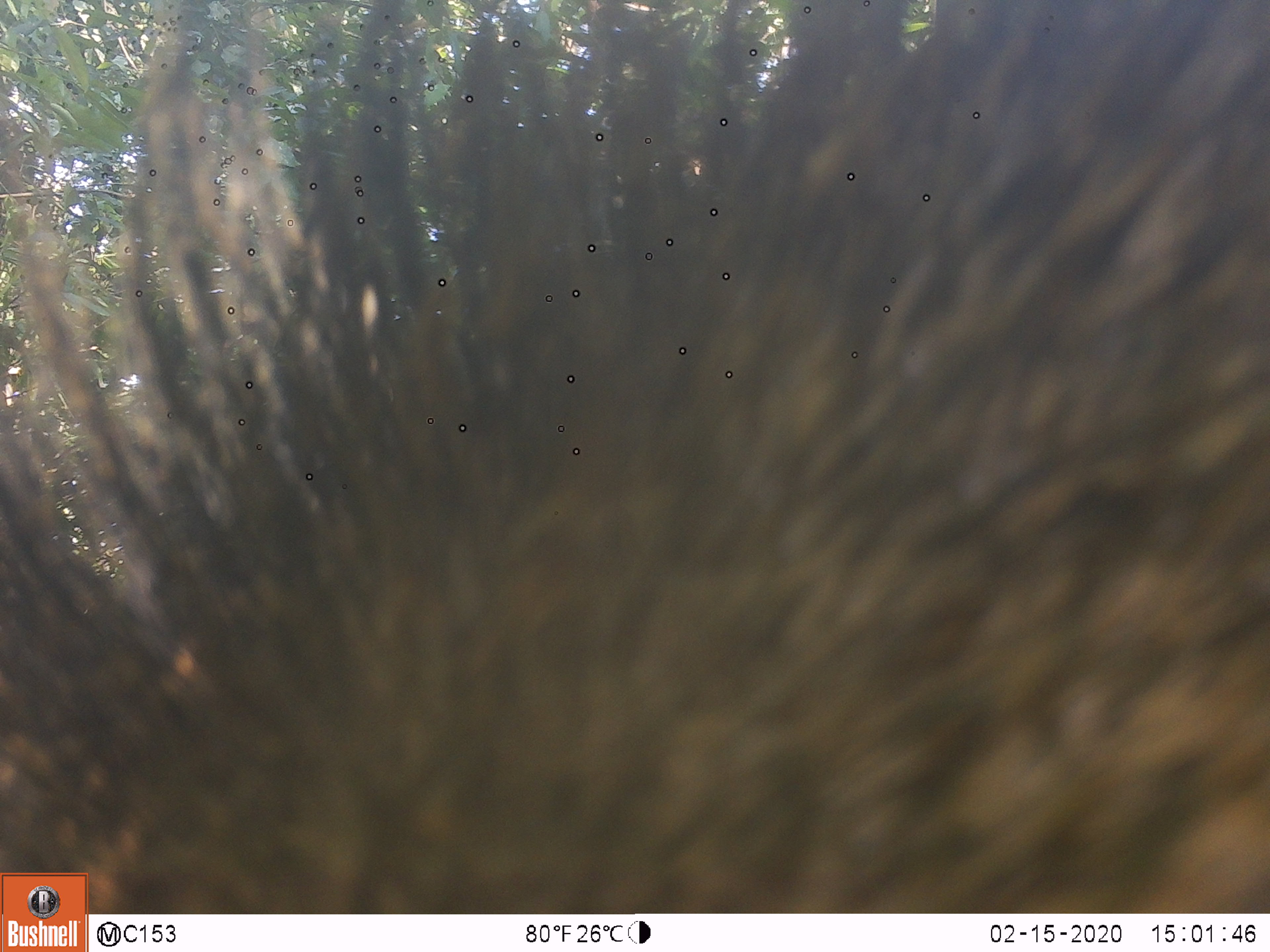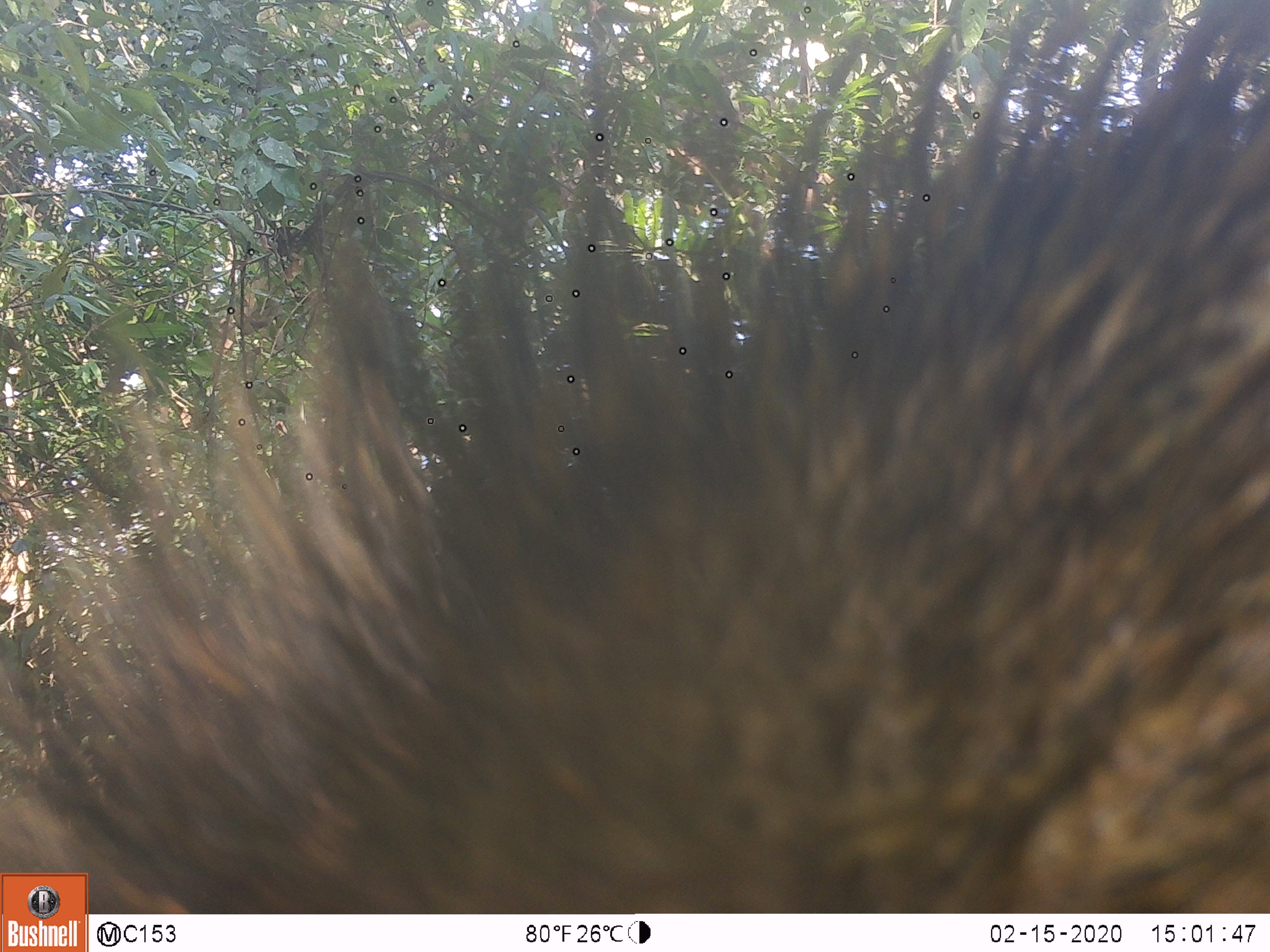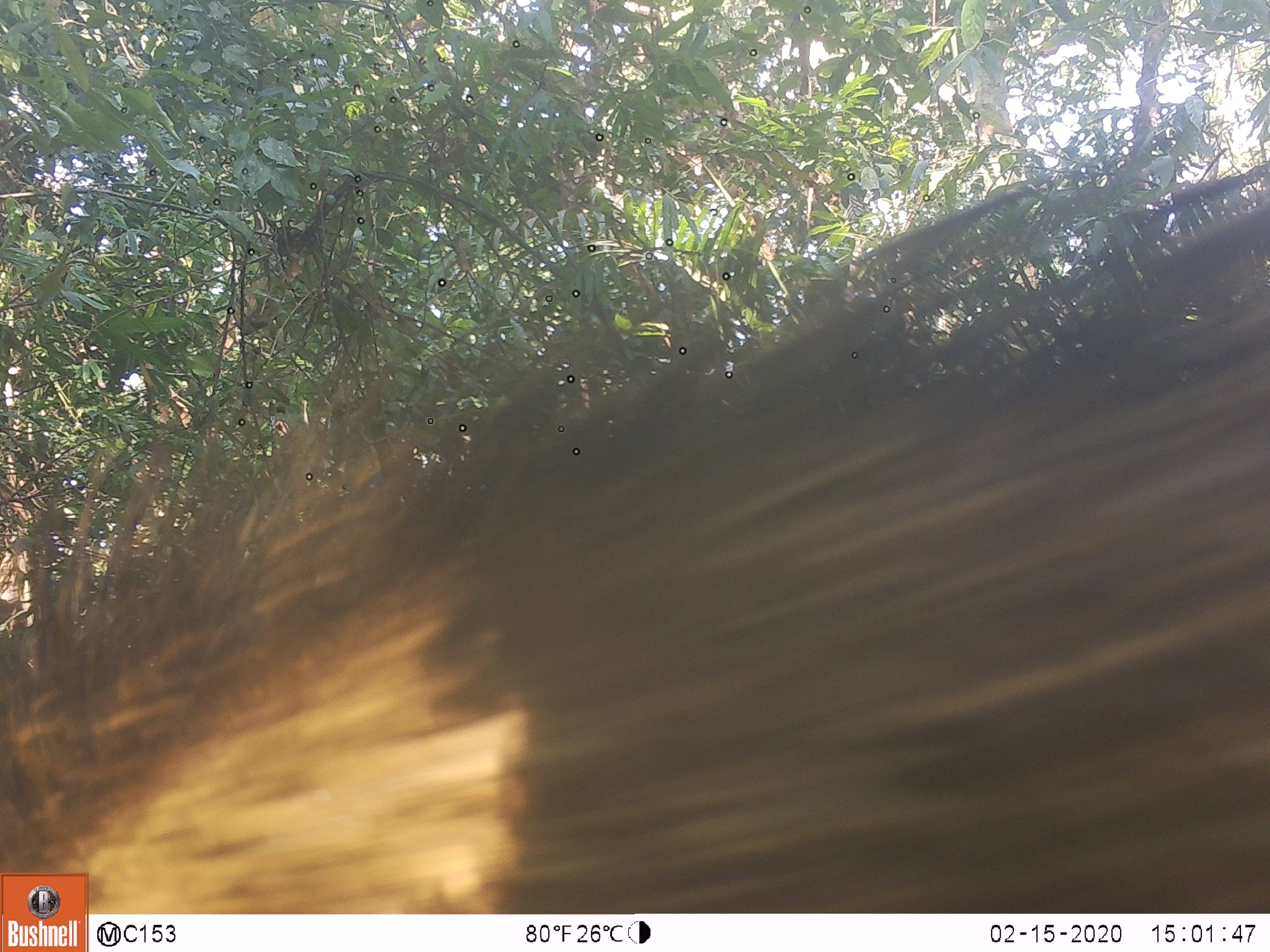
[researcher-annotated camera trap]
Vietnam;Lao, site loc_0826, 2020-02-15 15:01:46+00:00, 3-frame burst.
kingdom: Animalia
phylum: Chordata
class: Mammalia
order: Artiodactyla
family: Suidae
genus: Sus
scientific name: Sus scrofa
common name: eurasian wild pig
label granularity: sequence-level